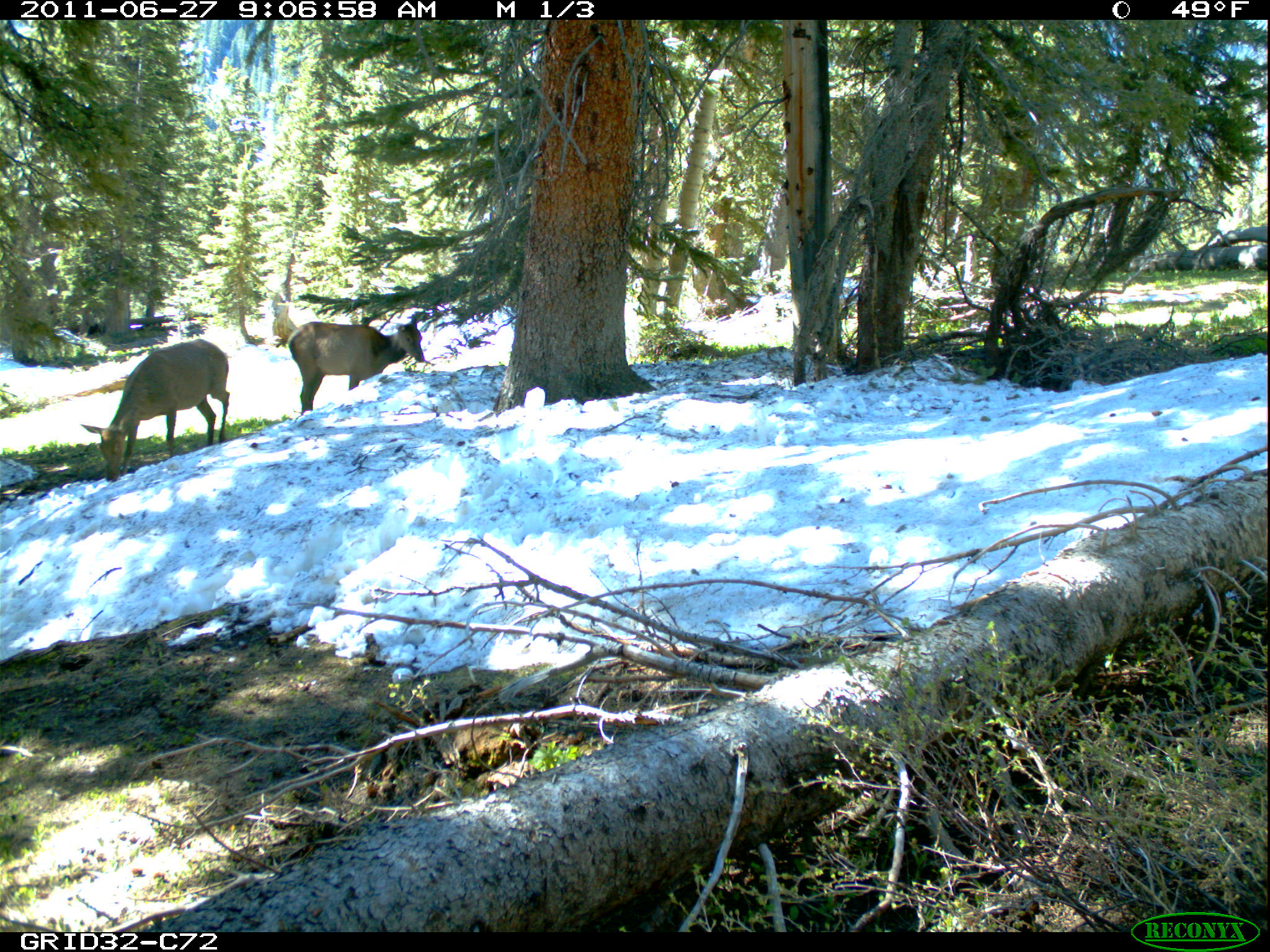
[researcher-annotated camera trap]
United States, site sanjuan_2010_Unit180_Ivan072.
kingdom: Animalia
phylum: Chordata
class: Mammalia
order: Artiodactyla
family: Cervidae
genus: Cervus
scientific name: Cervus elaphus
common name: red deer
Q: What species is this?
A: Cervus elaphus (red deer).